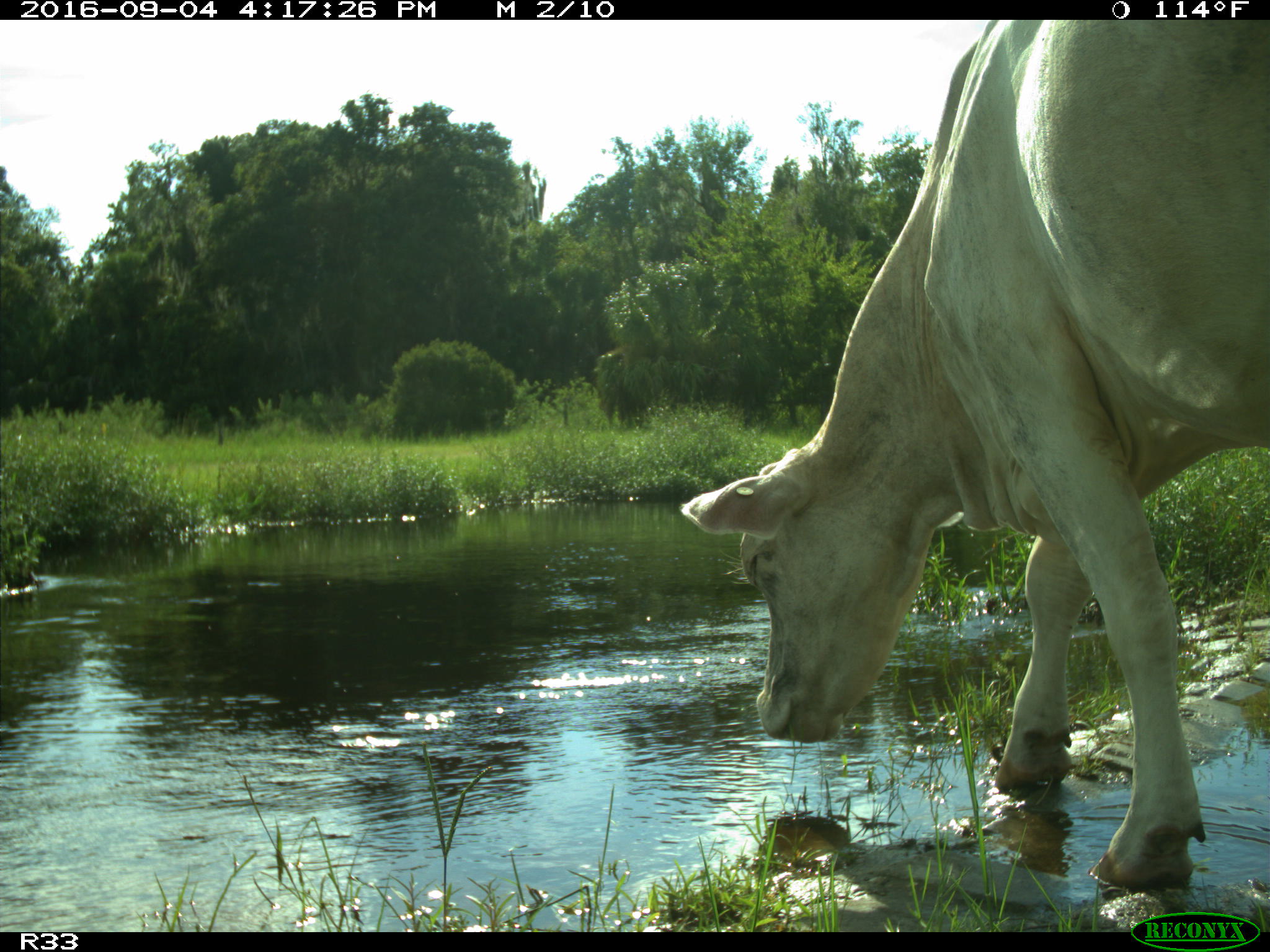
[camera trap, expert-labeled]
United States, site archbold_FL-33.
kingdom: Animalia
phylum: Chordata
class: Mammalia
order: Artiodactyla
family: Bovidae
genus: Bos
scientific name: Bos taurus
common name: domestic cow